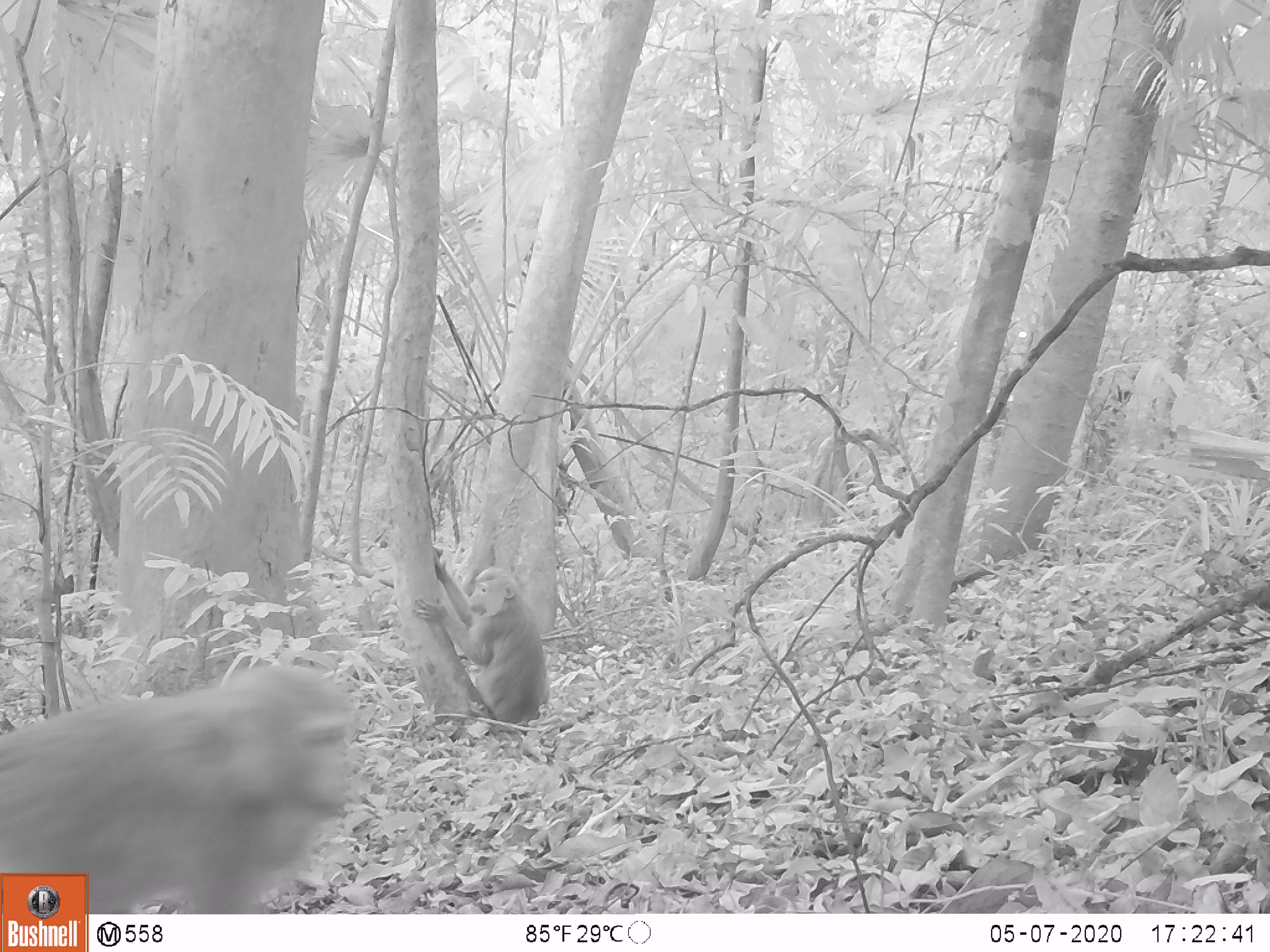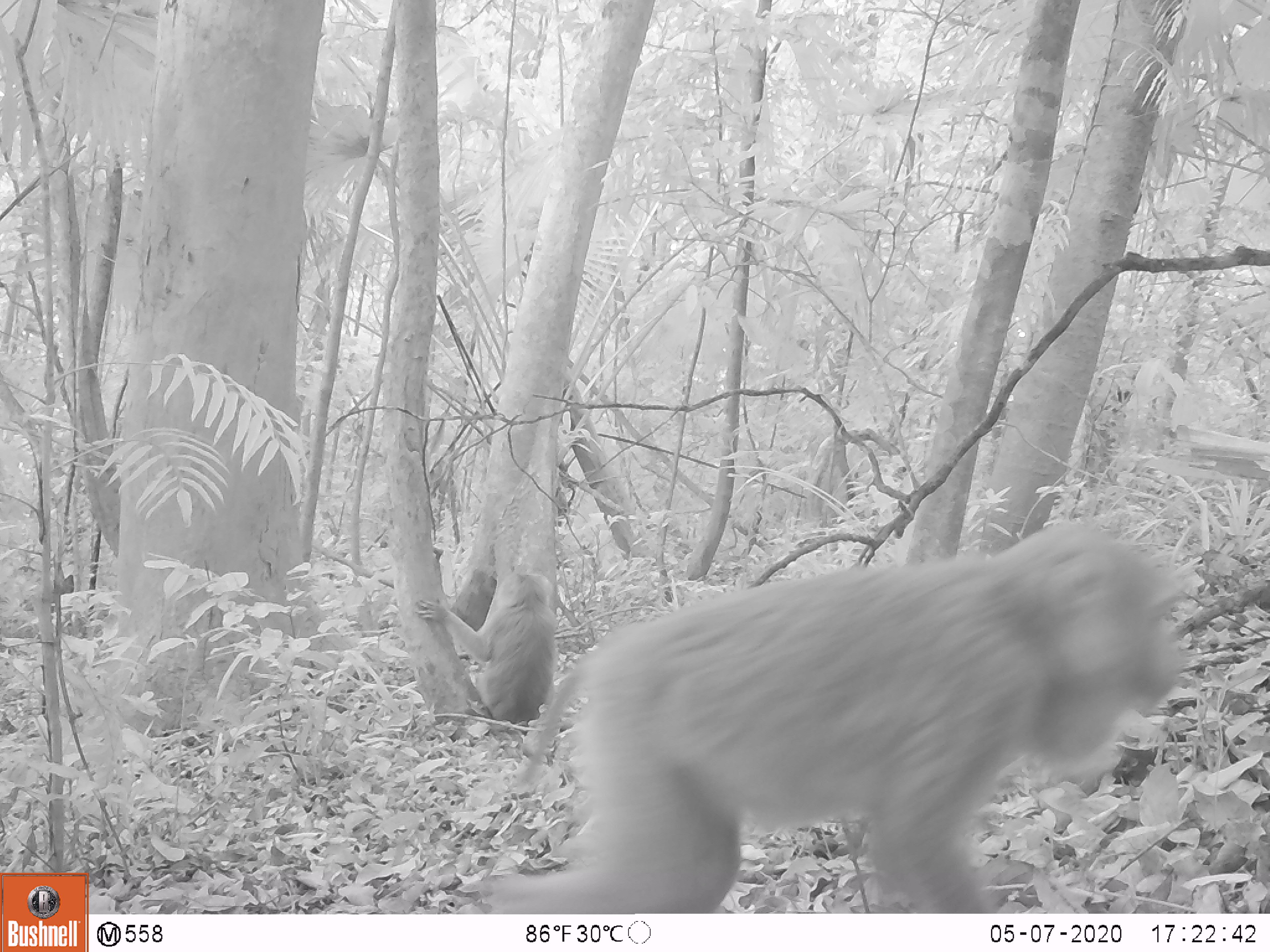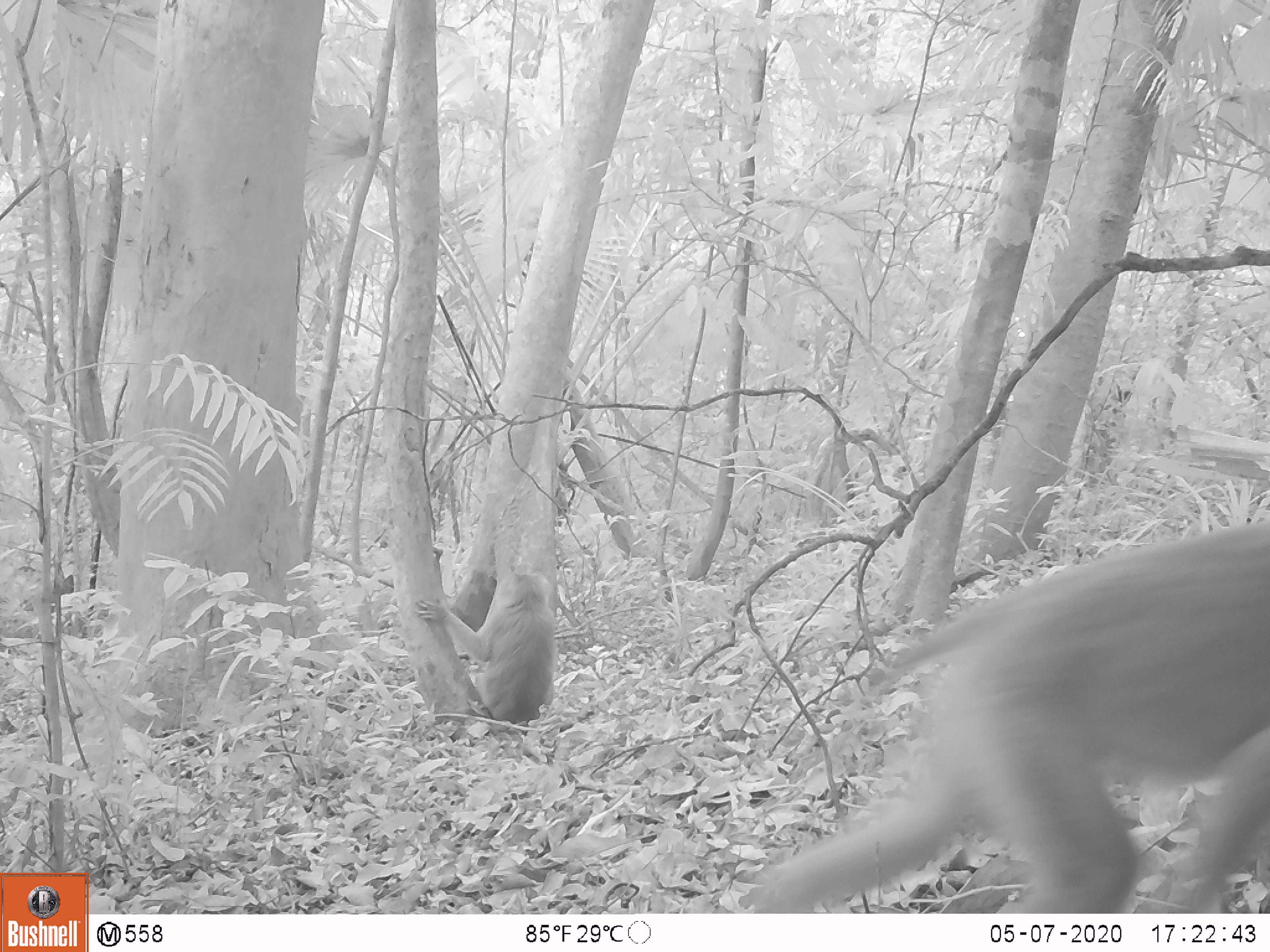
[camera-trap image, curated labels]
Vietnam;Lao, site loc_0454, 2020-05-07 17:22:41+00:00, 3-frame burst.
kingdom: Animalia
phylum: Chordata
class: Mammalia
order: Primates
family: Cercopithecidae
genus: Macaca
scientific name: Macaca nemestrina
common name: pig-tailed macaque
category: pig tailed macaque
Pig tailed macaque (pig-tailed macaque) (Macaca nemestrina). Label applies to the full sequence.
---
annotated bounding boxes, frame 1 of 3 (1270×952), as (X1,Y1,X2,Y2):
pig tailed macaque: (0,663,359,914); (410,546,550,734)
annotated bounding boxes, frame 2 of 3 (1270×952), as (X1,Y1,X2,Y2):
pig tailed macaque: (472,520,1190,914); (413,571,559,734)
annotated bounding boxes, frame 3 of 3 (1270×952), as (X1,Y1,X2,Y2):
pig tailed macaque: (745,517,1270,914); (413,573,557,727)